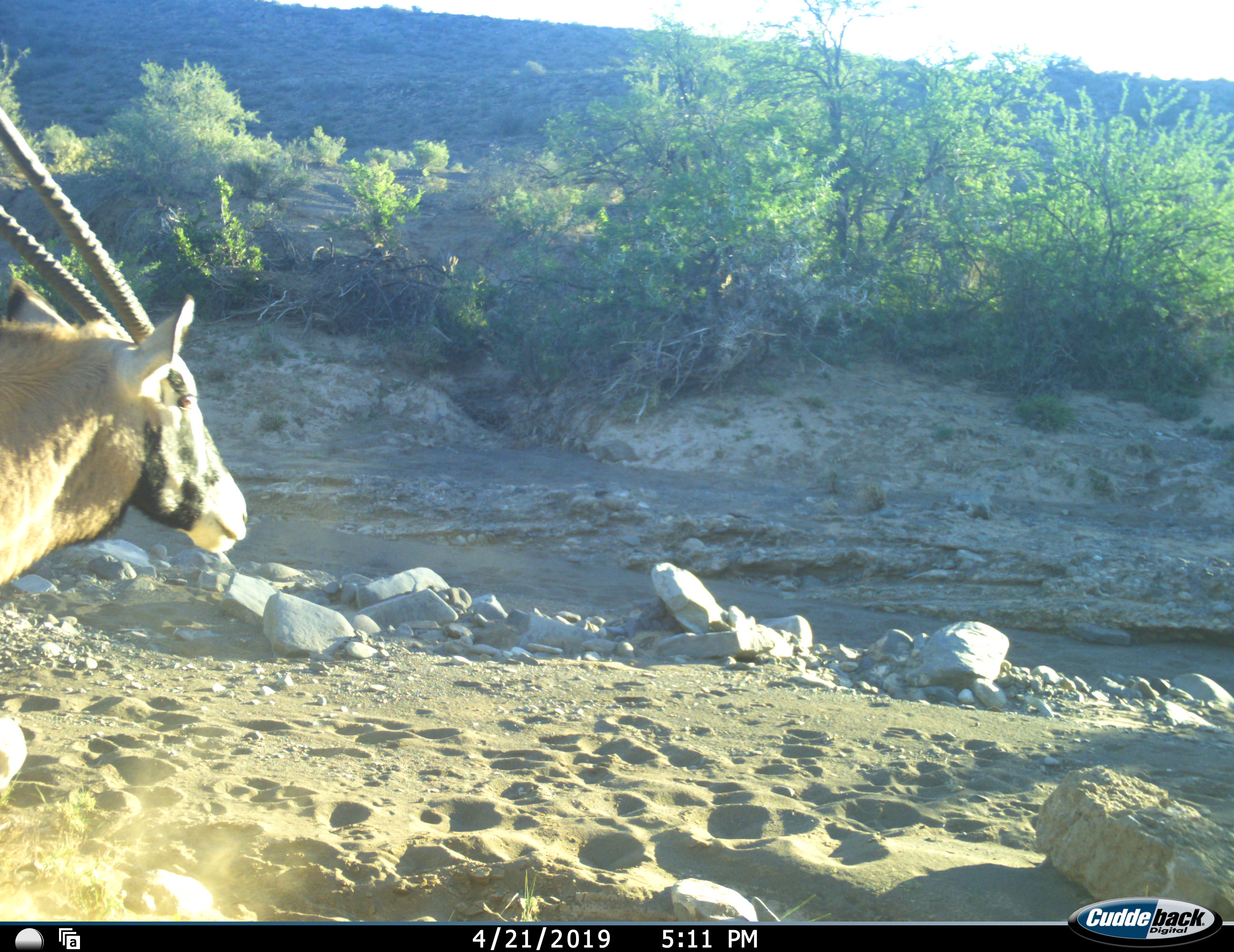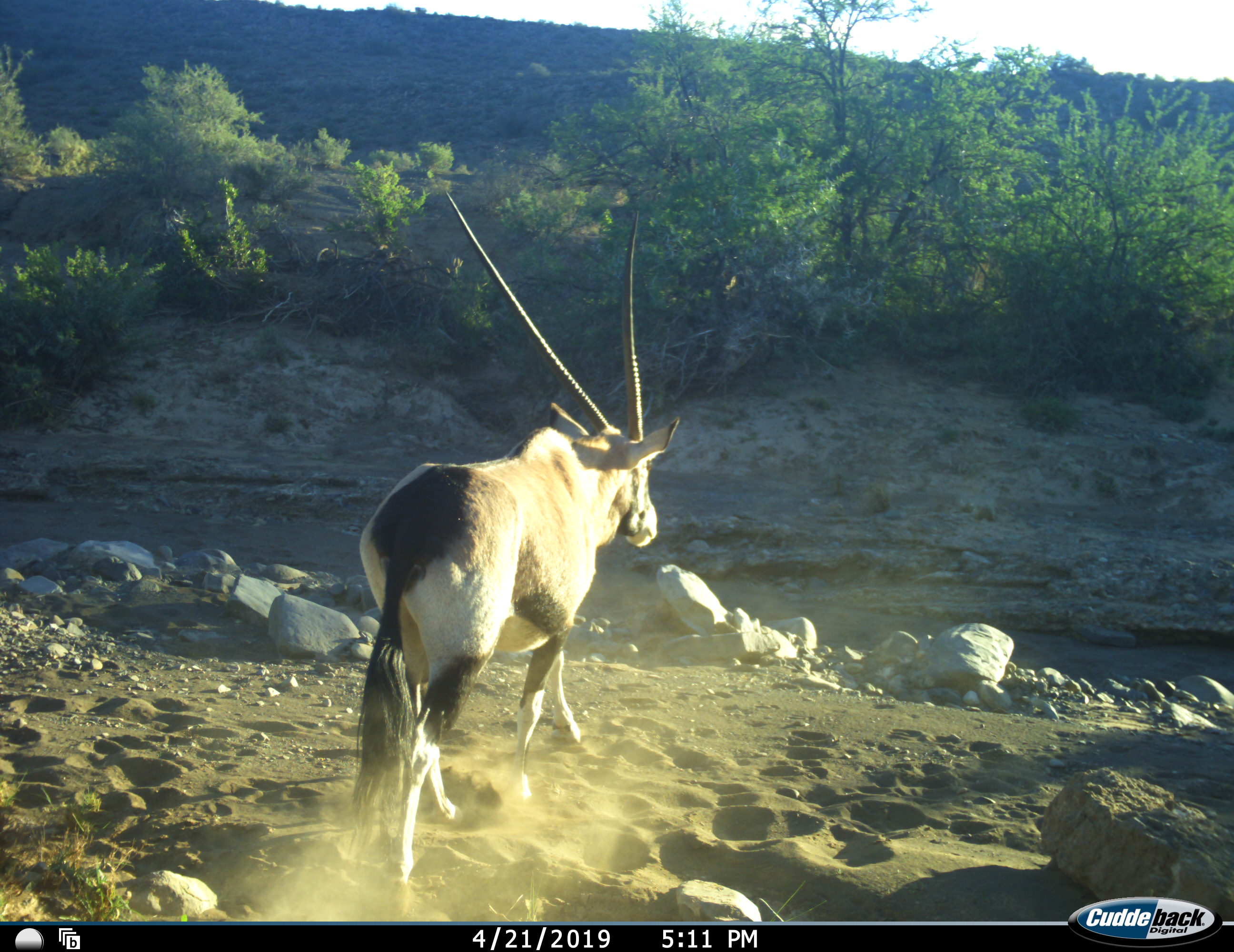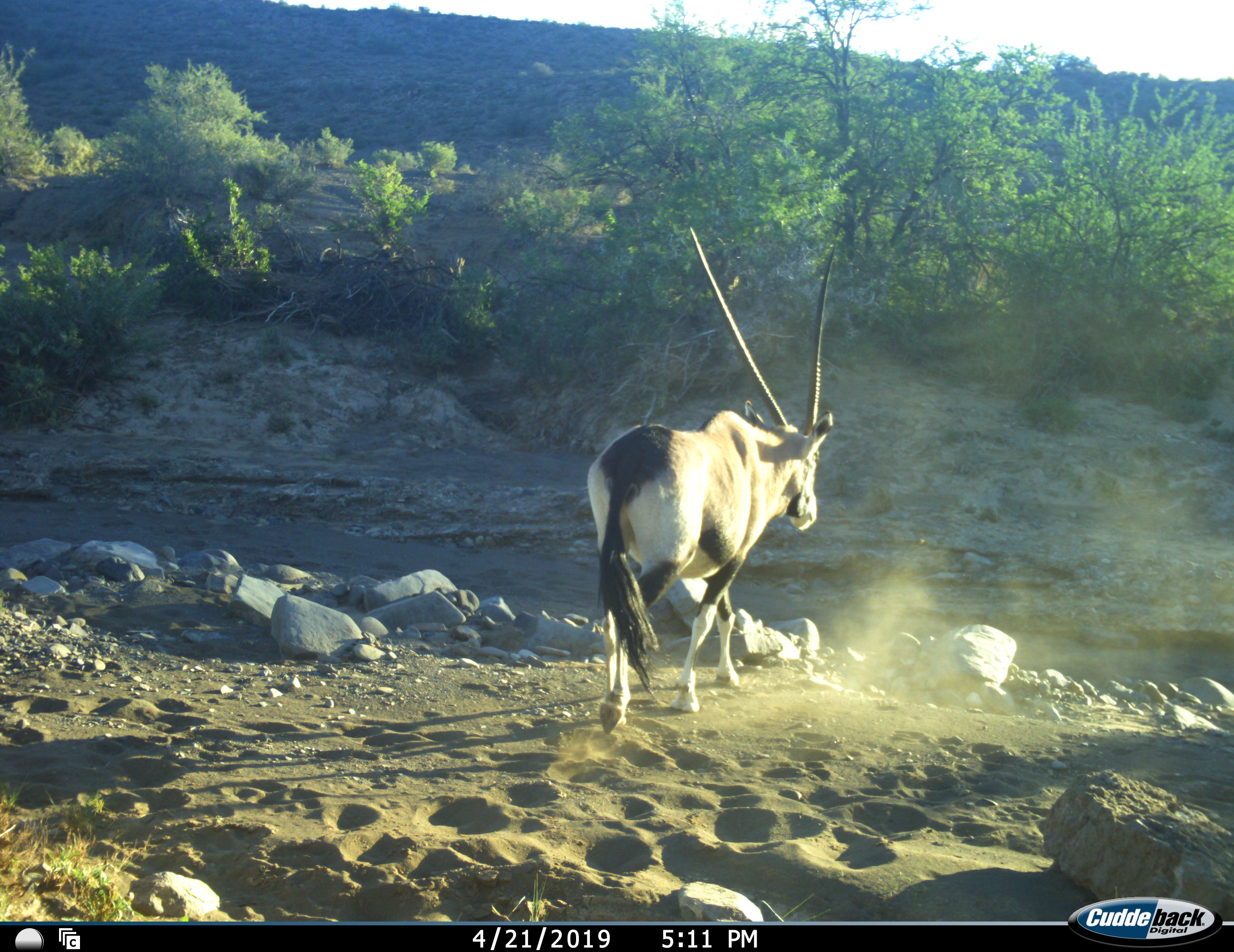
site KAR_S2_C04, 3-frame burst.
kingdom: Animalia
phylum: Chordata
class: Mammalia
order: Artiodactyla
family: Bovidae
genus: Oryx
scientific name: Oryx gazella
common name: gemsbok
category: oryx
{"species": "oryx (gemsbok) (Oryx gazella)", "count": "1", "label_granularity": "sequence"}